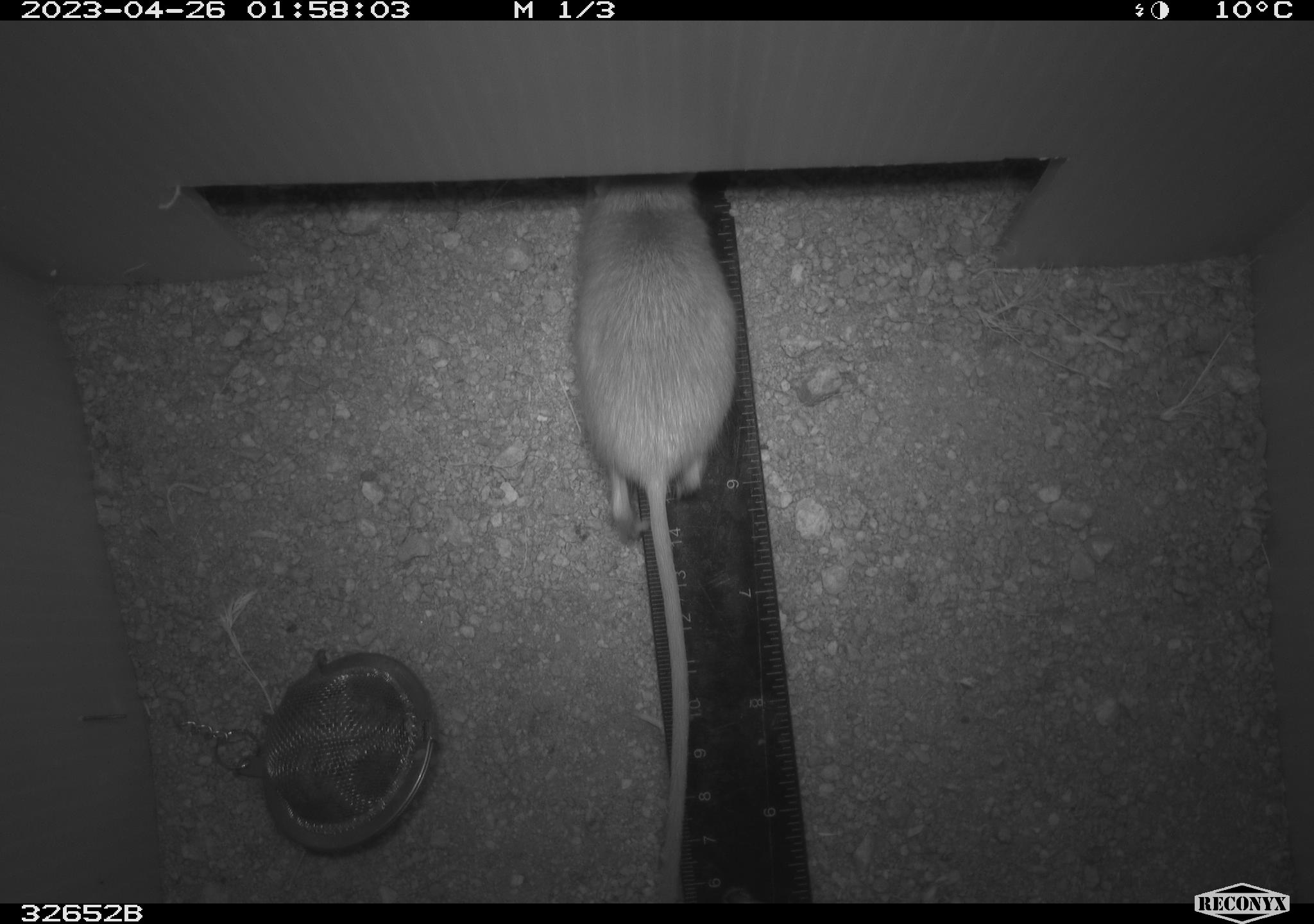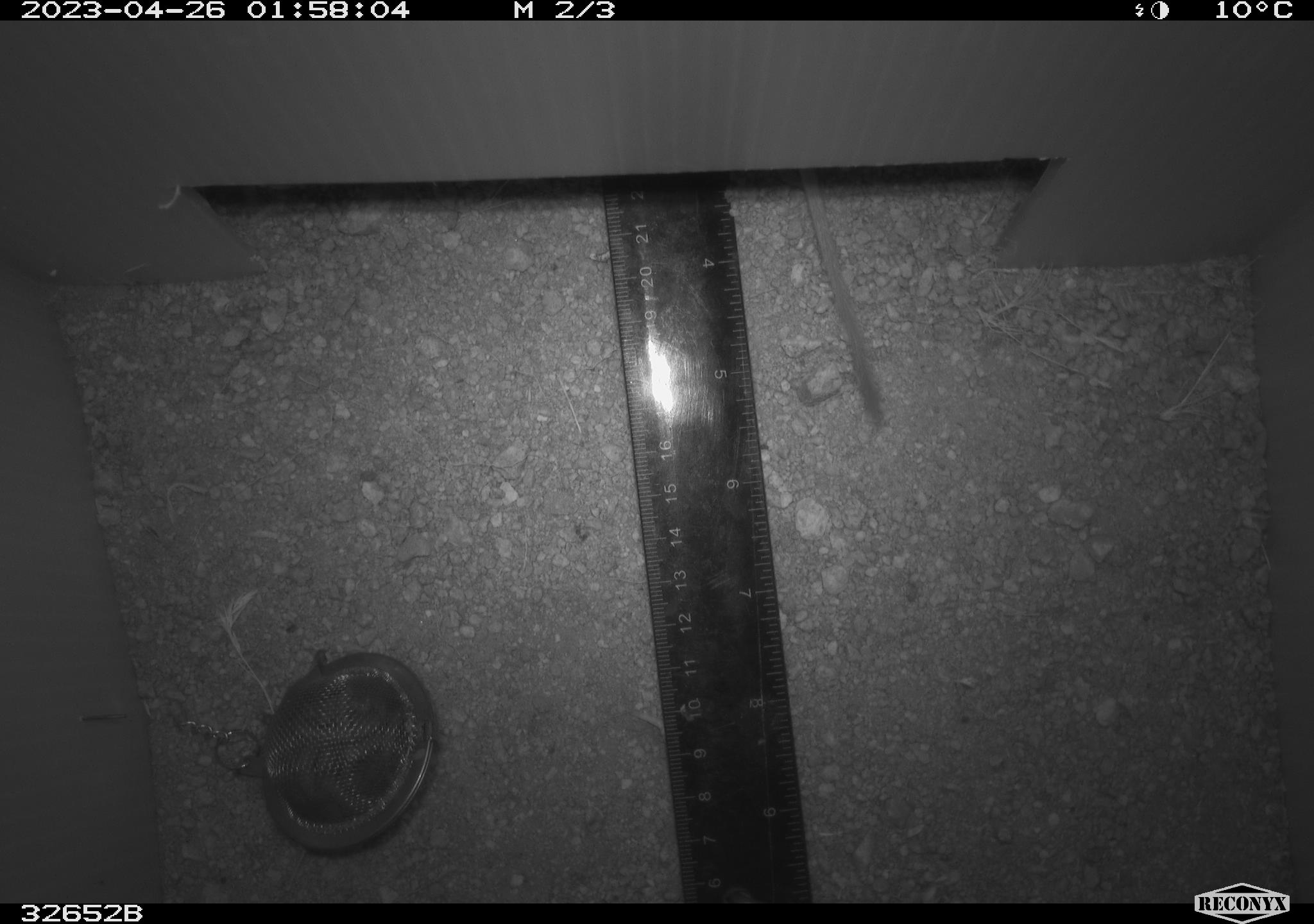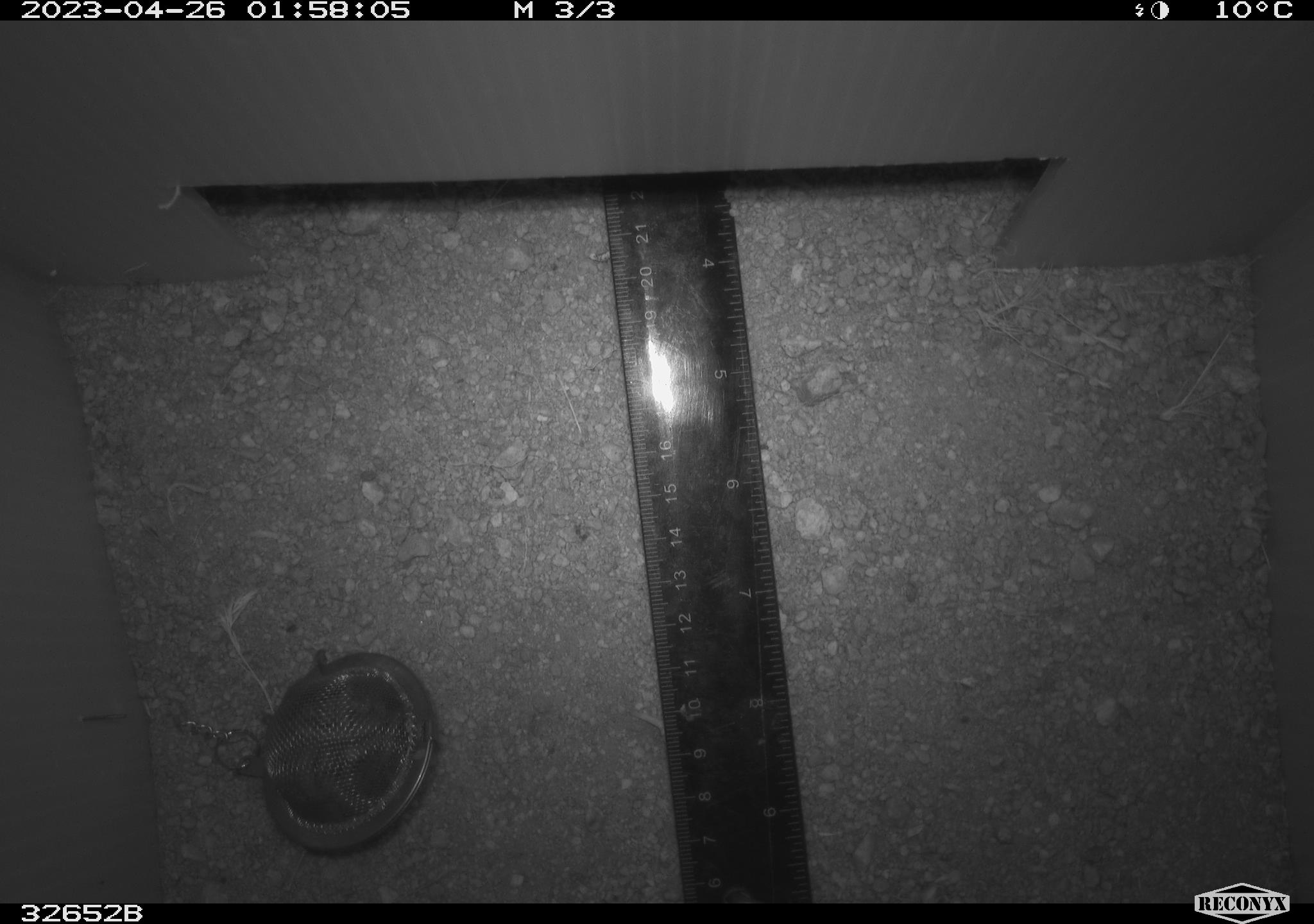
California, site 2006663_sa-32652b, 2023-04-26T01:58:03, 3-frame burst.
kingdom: Animalia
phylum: Chordata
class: Mammalia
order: Rodentia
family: Heteromyidae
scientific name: Heteromyidae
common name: kangaroo rats and pocket mice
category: heteromyidae family